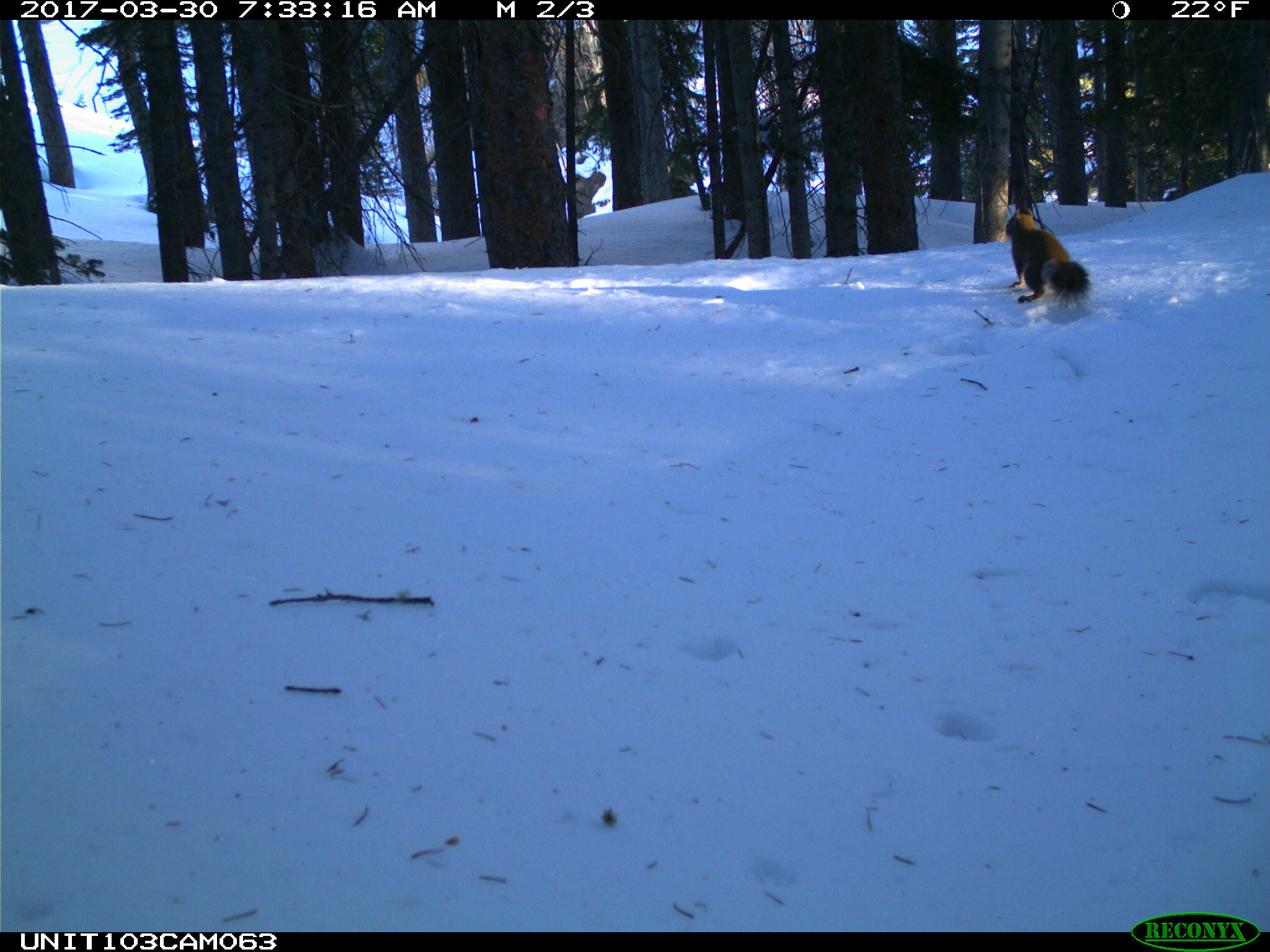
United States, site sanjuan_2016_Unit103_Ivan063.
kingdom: Animalia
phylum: Chordata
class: Mammalia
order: Rodentia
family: Sciuridae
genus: Tamiasciurus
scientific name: Tamiasciurus hudsonicus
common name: american red squirrel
Tamiasciurus hudsonicus (american red squirrel).